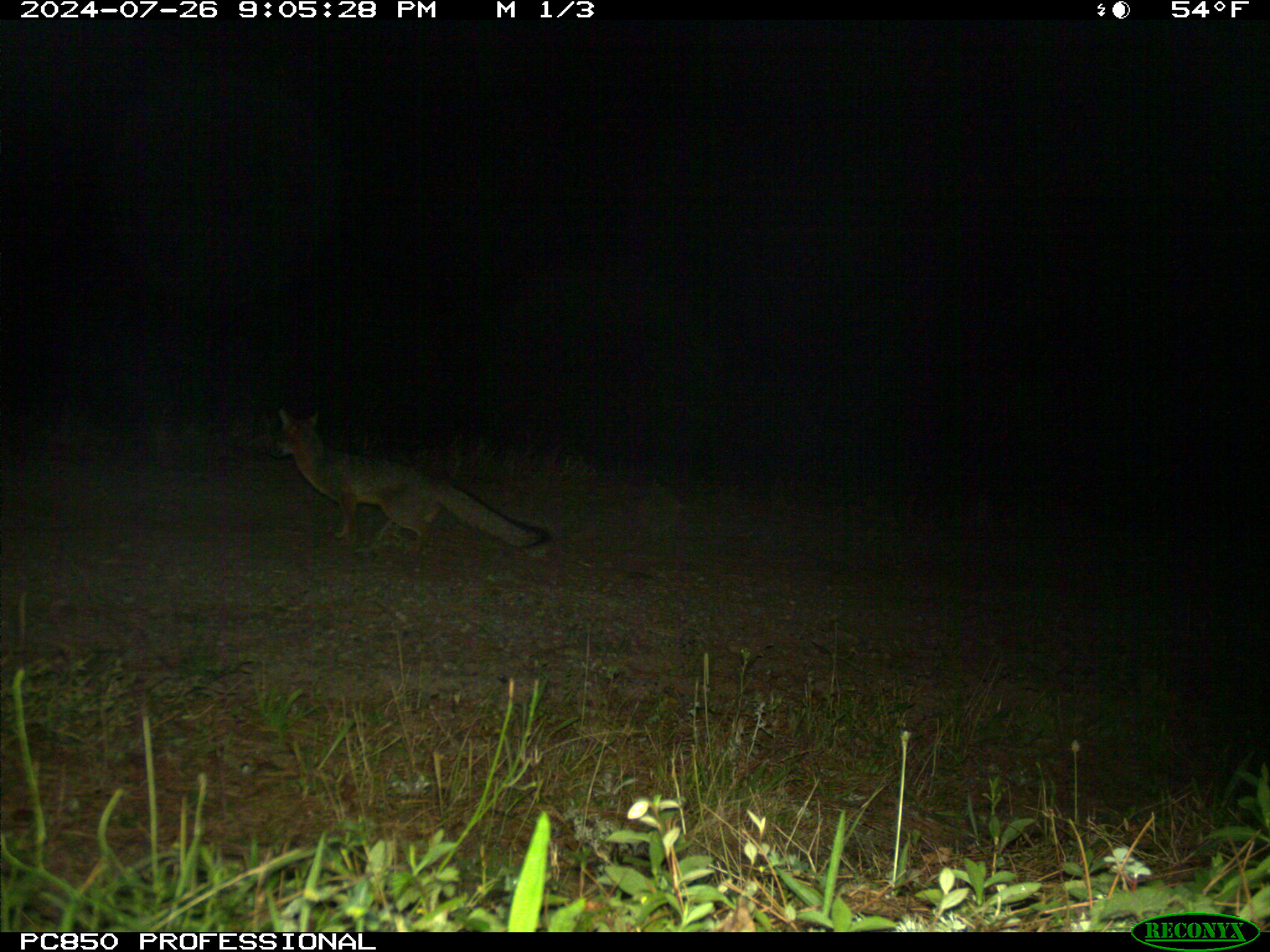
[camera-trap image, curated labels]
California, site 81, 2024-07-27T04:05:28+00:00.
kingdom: Animalia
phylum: Chordata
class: Mammalia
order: Carnivora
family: Canidae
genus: Urocyon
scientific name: Urocyon cinereoargenteus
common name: gray fox